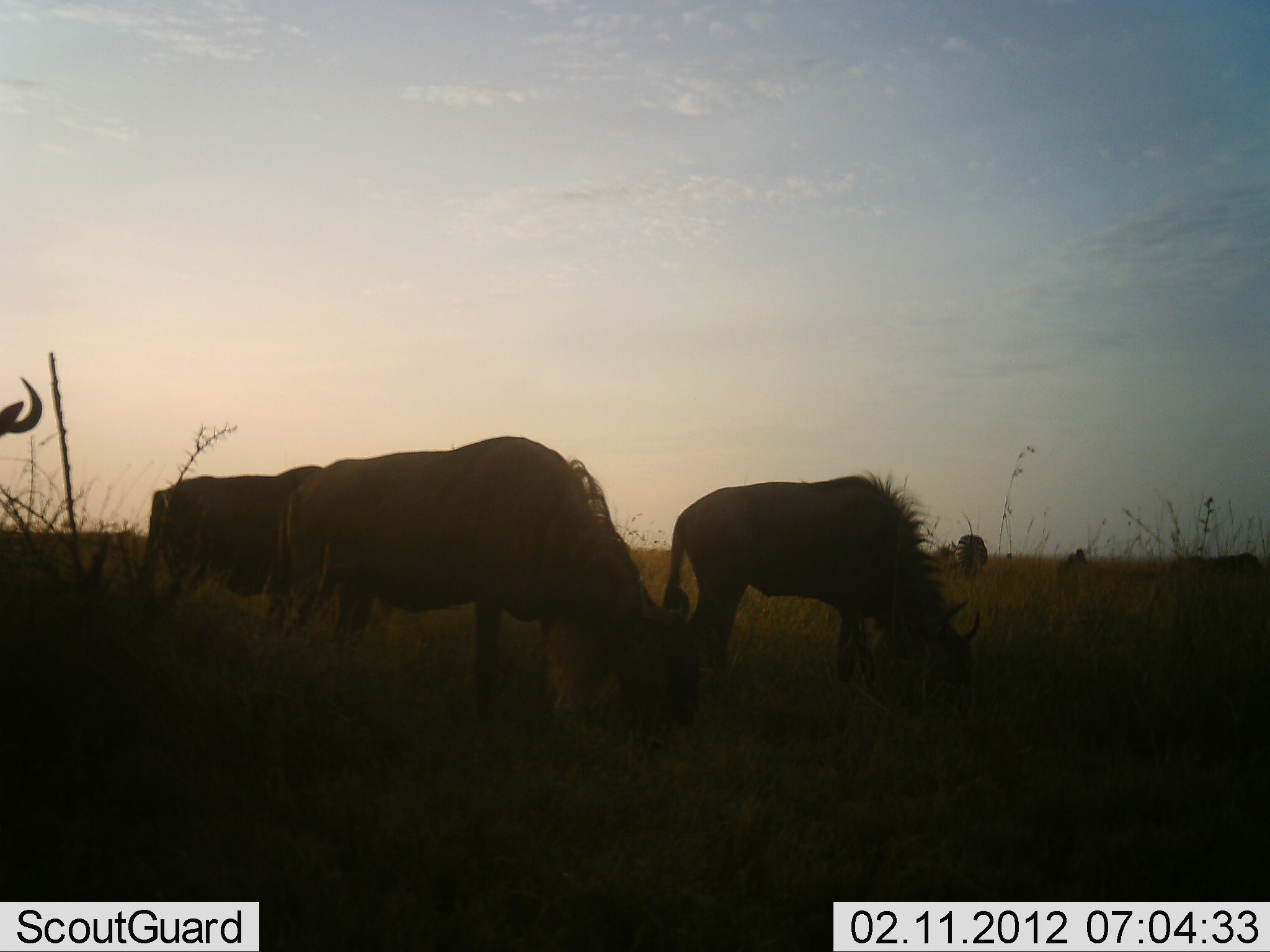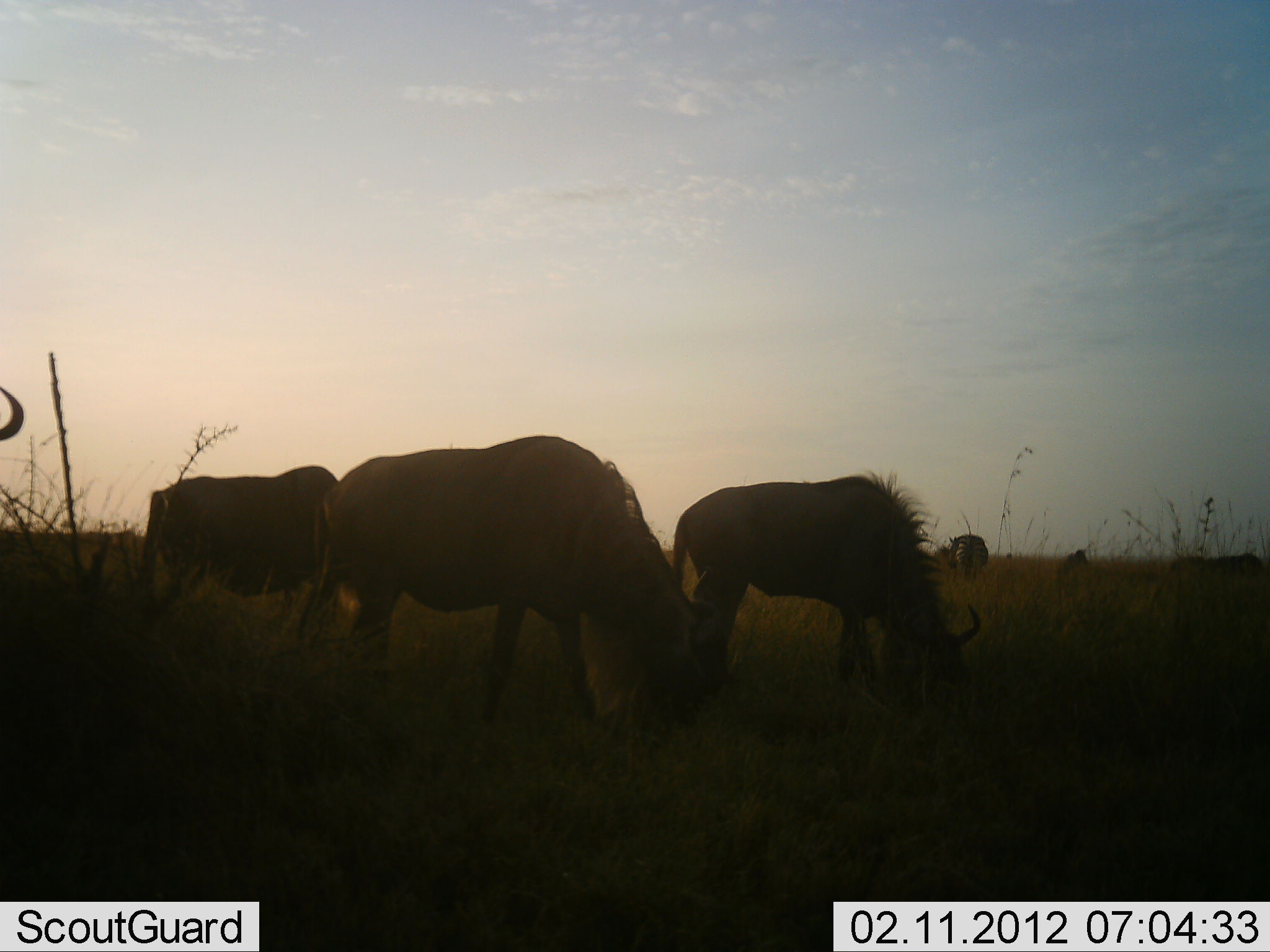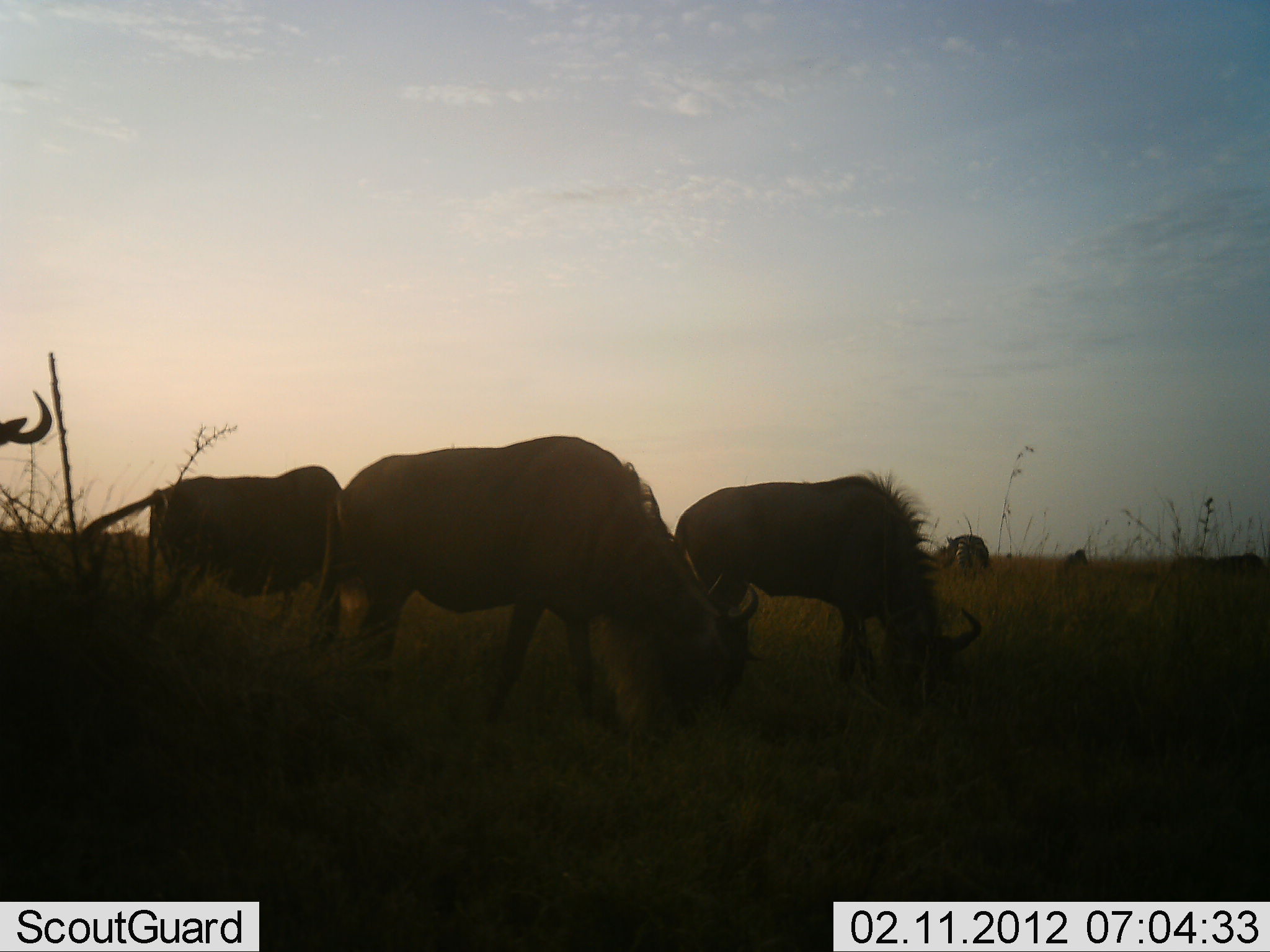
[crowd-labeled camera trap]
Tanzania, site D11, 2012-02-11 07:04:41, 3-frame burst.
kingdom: Animalia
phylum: Chordata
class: Mammalia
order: Artiodactyla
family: Bovidae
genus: Connochaetes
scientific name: Connochaetes taurinus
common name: blue wildebeest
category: wildebeest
Wildebeest (blue wildebeest) (Connochaetes taurinus), count 5. Behavior (volunteer vote fractions): standing 30%, resting 0%, moving 4%, interacting 0%. Young present (vote fraction): 0%. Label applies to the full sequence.